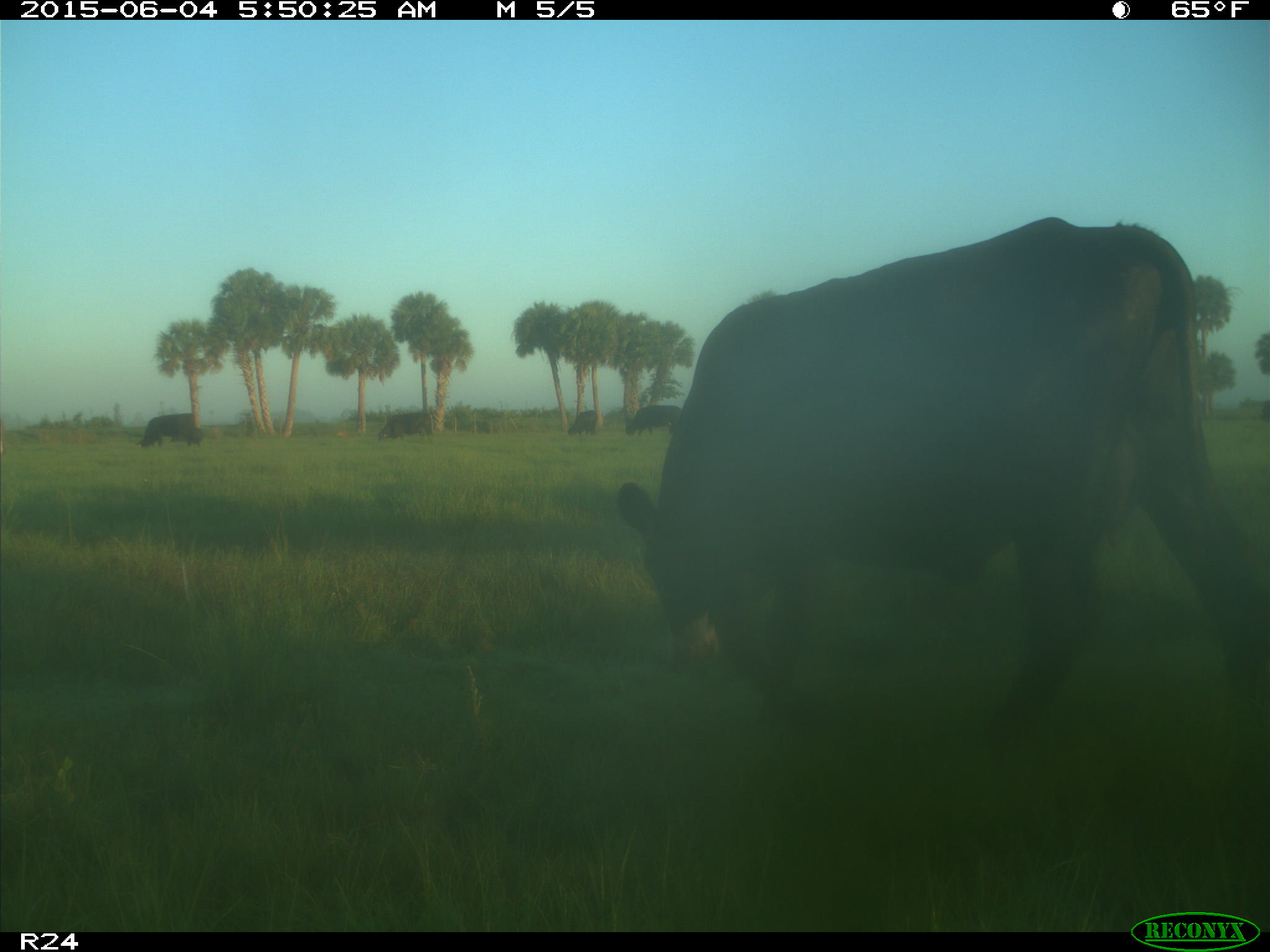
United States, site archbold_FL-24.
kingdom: Animalia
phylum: Chordata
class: Mammalia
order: Artiodactyla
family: Bovidae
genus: Bos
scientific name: Bos taurus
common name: domestic cow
Bos taurus (domestic cow).